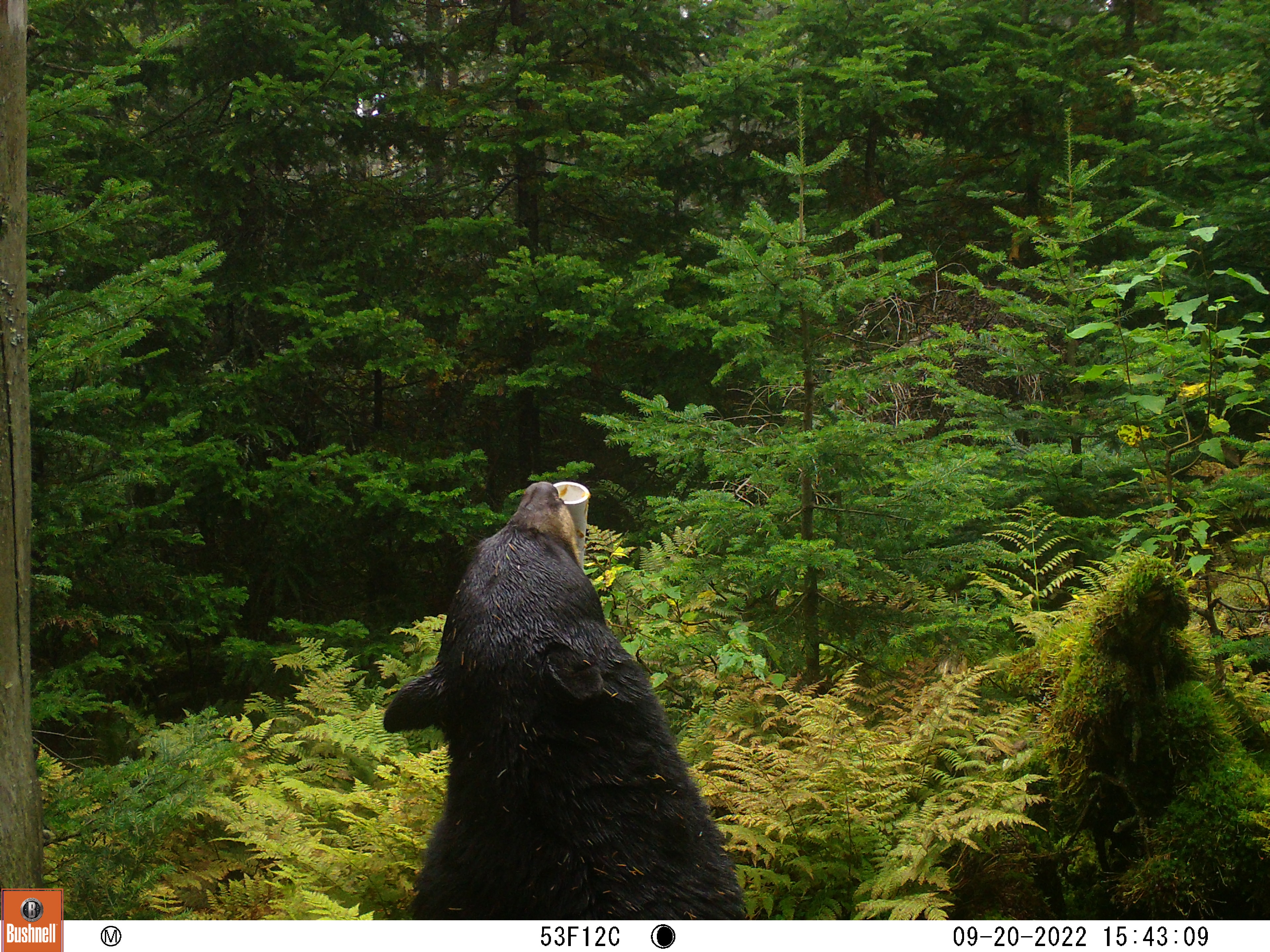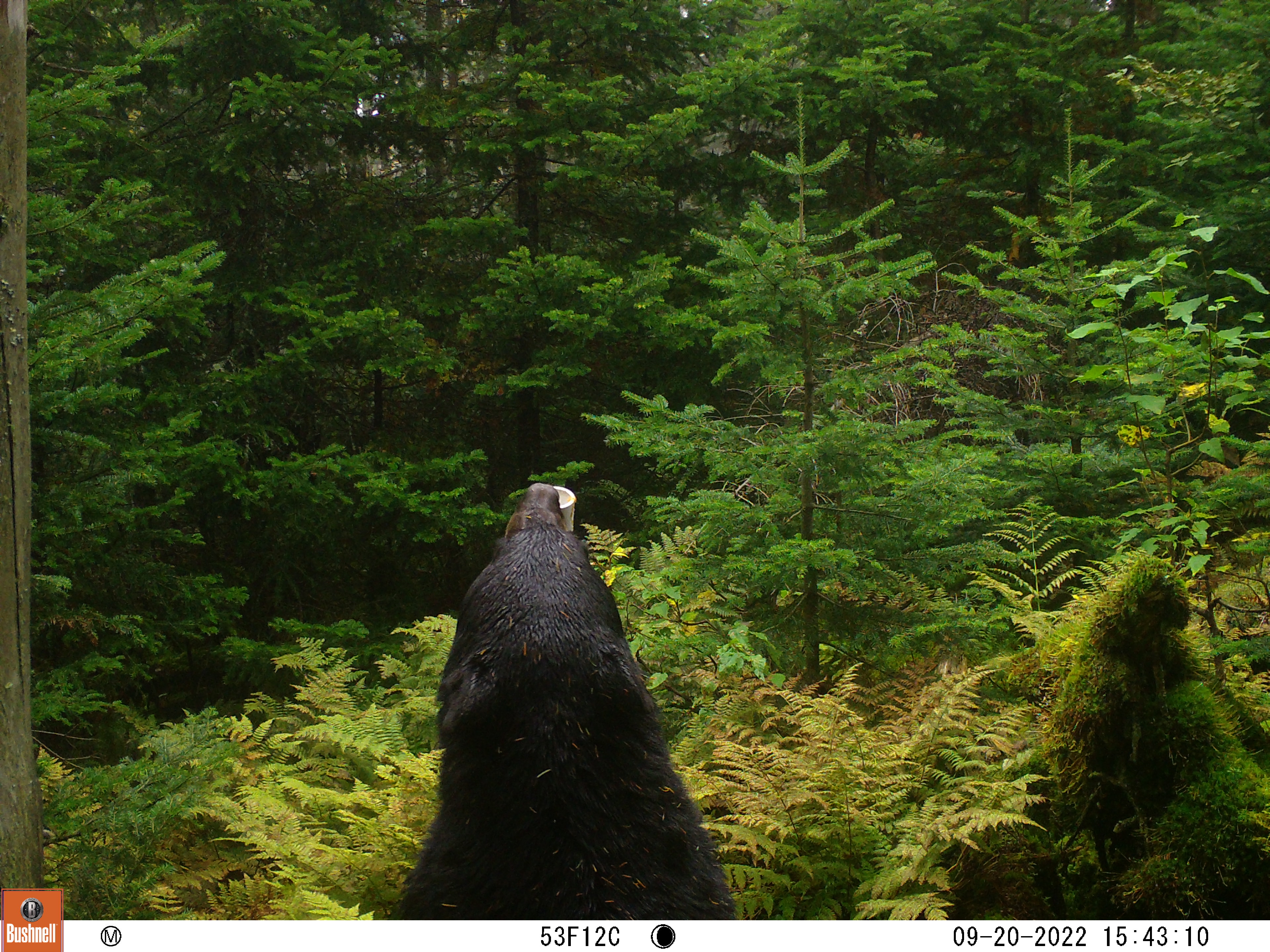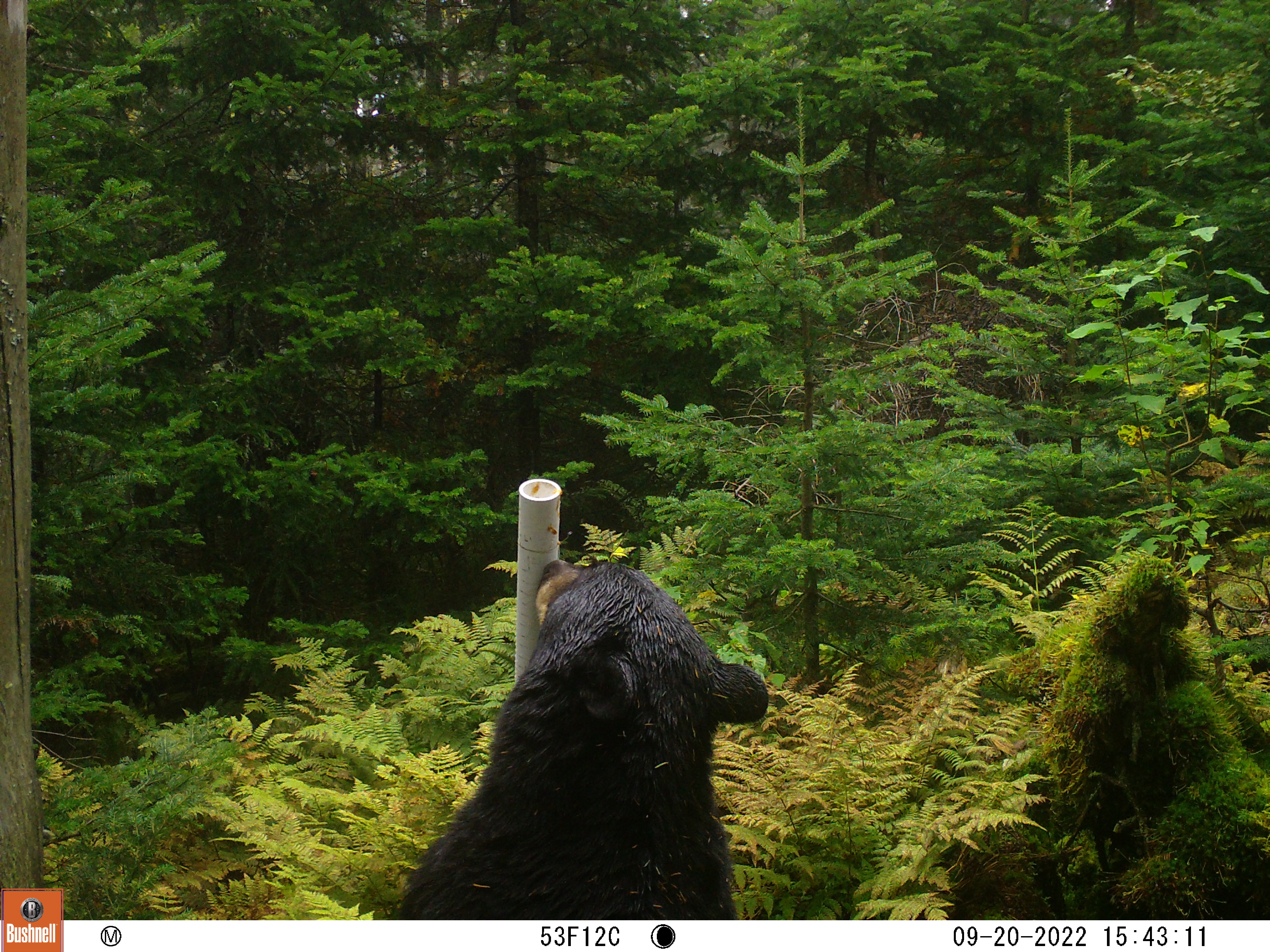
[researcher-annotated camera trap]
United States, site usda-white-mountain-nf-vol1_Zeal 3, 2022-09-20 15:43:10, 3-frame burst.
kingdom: Animalia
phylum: Chordata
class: Mammalia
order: Carnivora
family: Ursidae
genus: Ursus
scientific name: Ursus americanus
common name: black bear